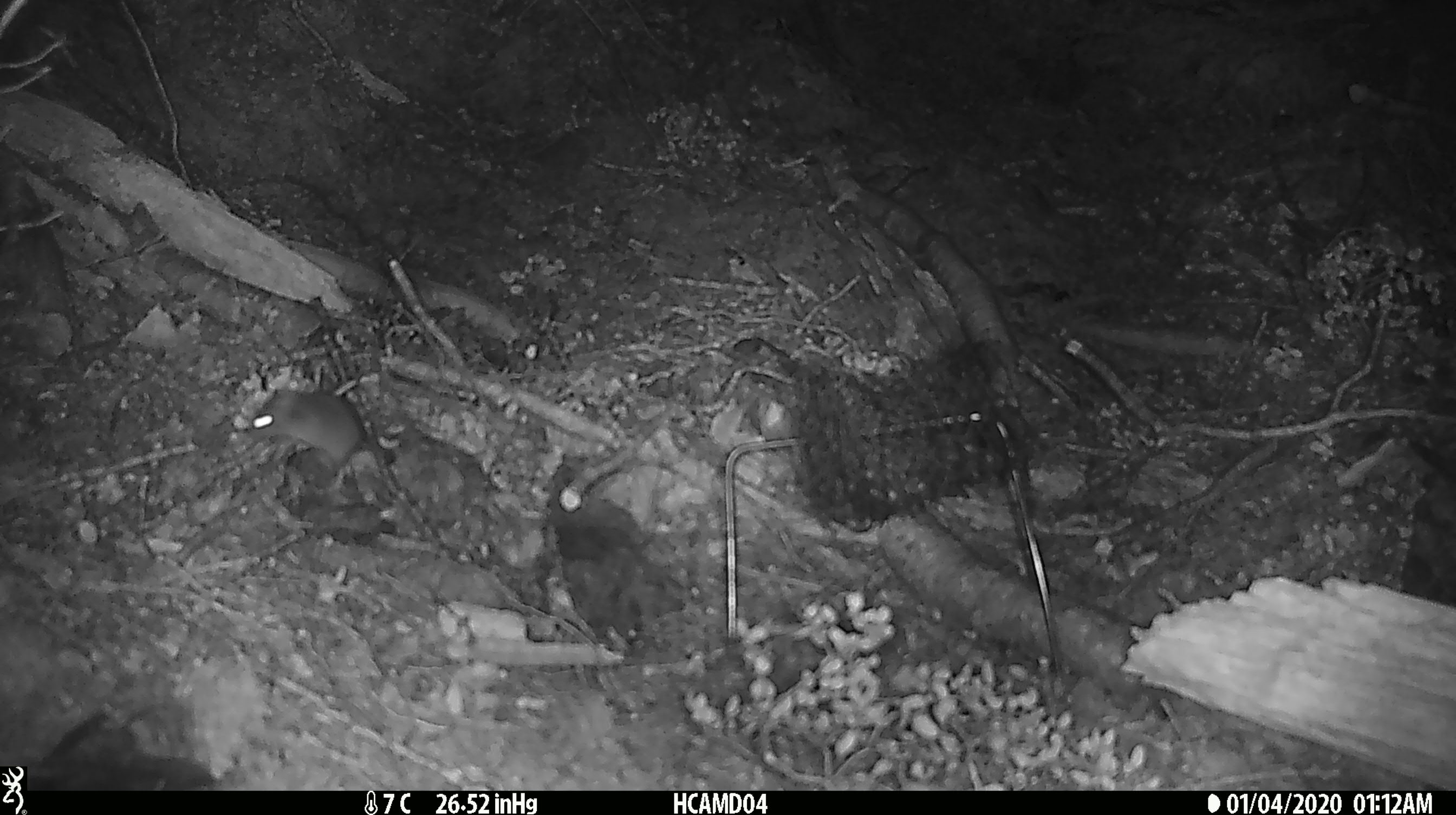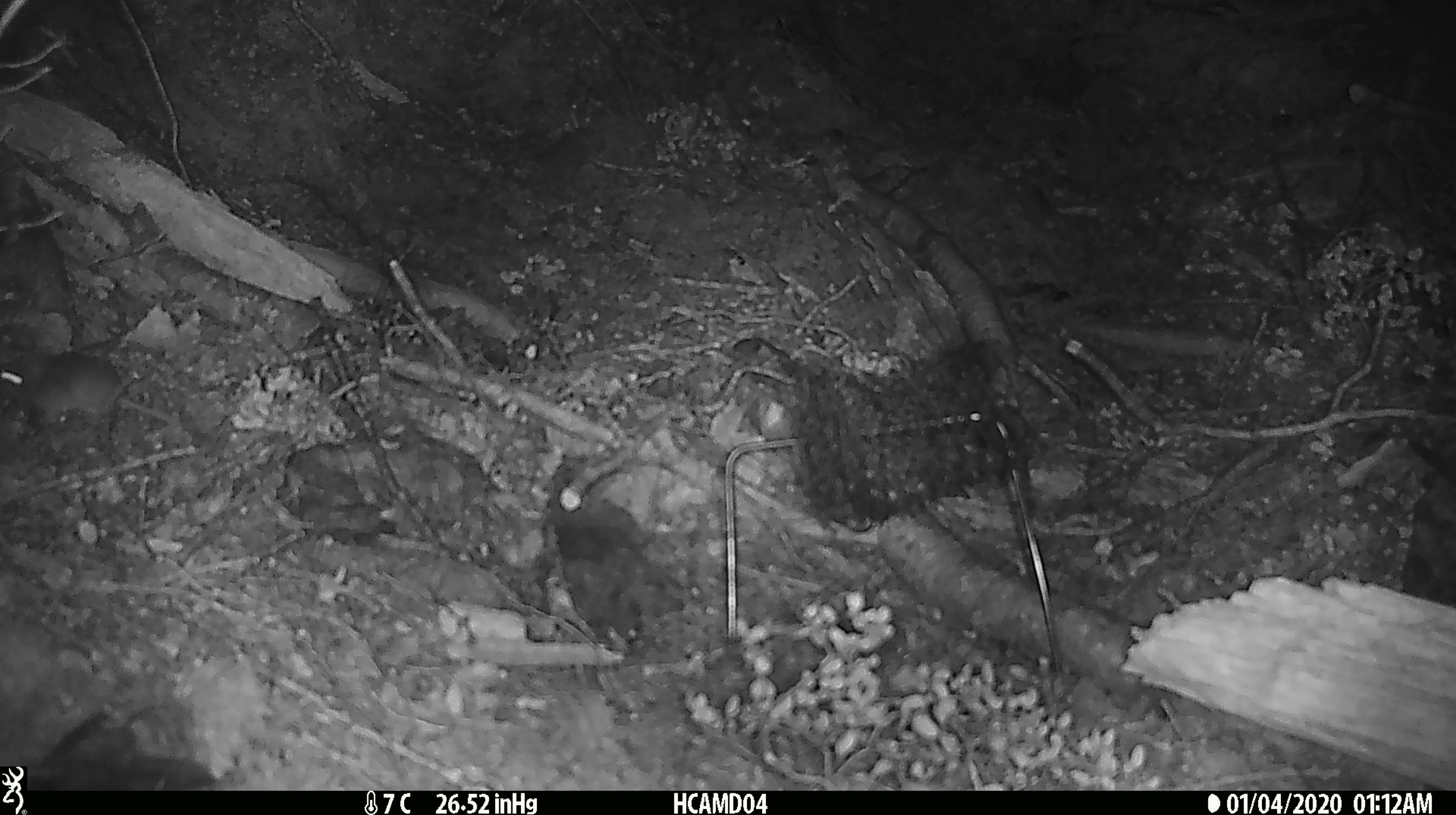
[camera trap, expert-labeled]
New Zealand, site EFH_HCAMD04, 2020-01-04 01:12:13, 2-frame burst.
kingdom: Animalia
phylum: Chordata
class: Mammalia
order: Rodentia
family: Muridae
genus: Mus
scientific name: Mus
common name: mouse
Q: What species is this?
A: Mouse (Mus).